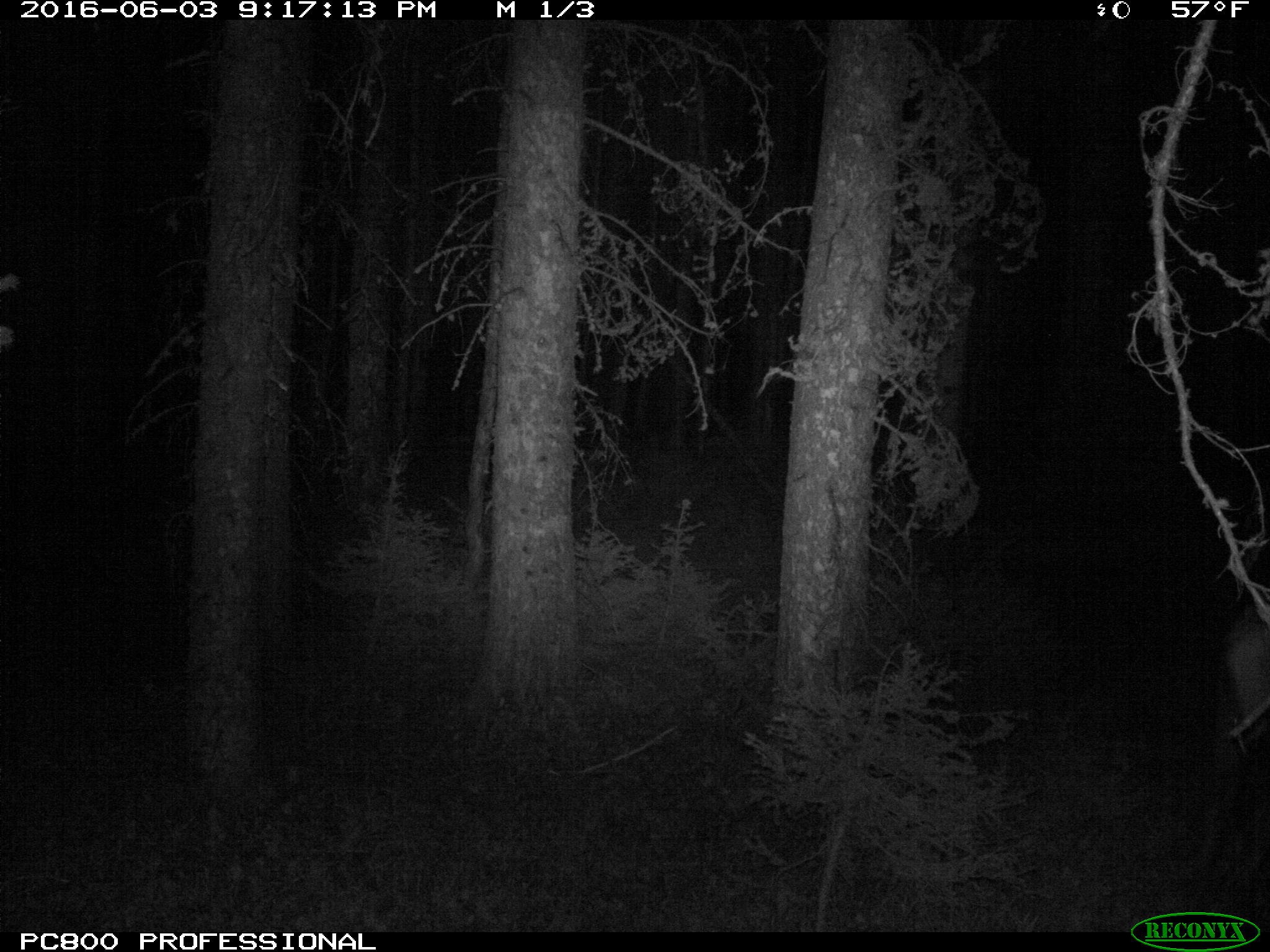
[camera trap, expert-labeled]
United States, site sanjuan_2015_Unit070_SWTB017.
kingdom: Animalia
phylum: Chordata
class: Mammalia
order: Artiodactyla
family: Cervidae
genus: Cervus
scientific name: Cervus elaphus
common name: red deer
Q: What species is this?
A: Cervus elaphus (red deer).